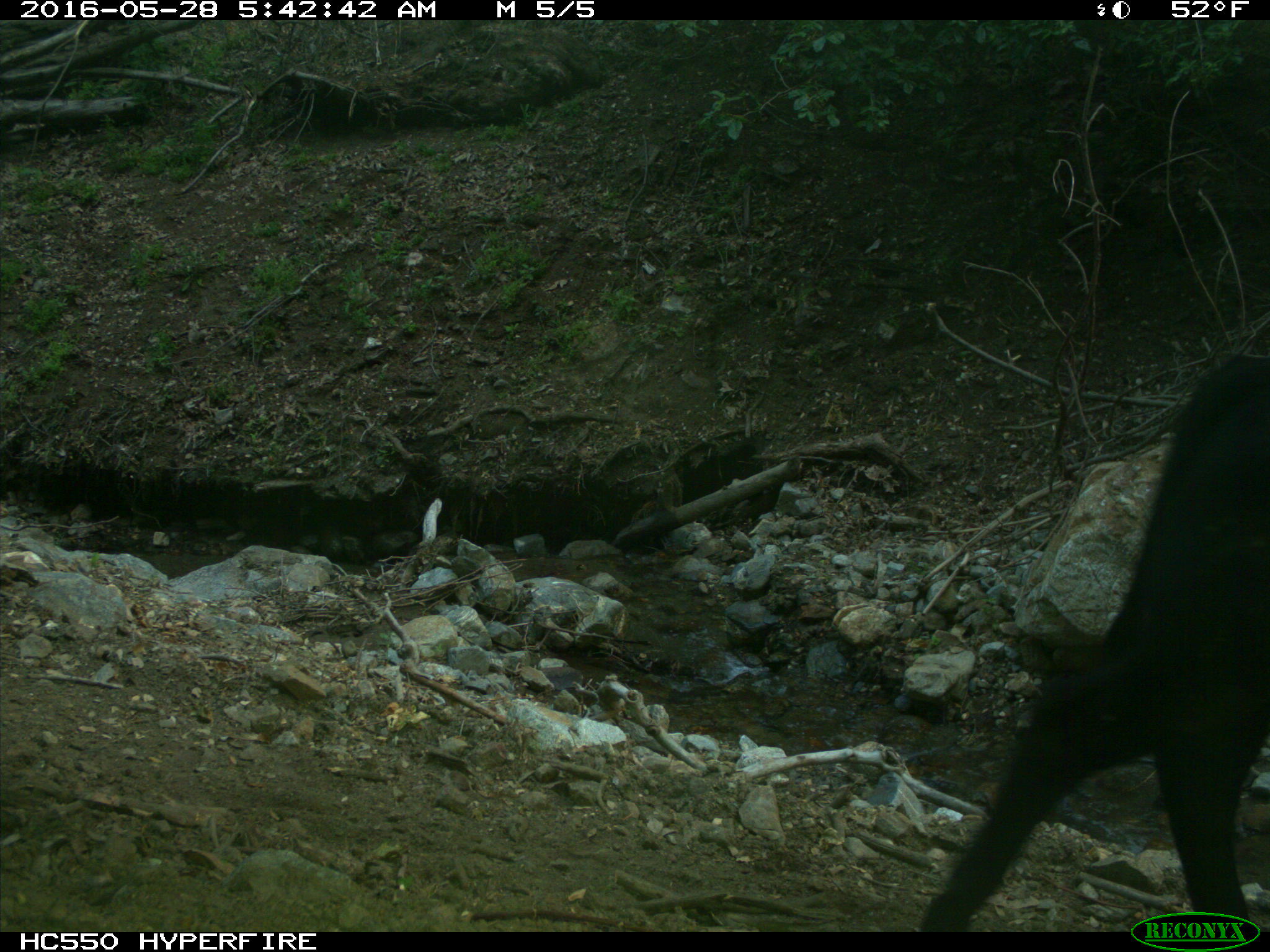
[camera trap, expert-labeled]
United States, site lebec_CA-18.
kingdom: Animalia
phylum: Chordata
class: Mammalia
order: Artiodactyla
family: Bovidae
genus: Bos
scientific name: Bos taurus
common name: domestic cow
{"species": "Bos taurus (domestic cow)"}